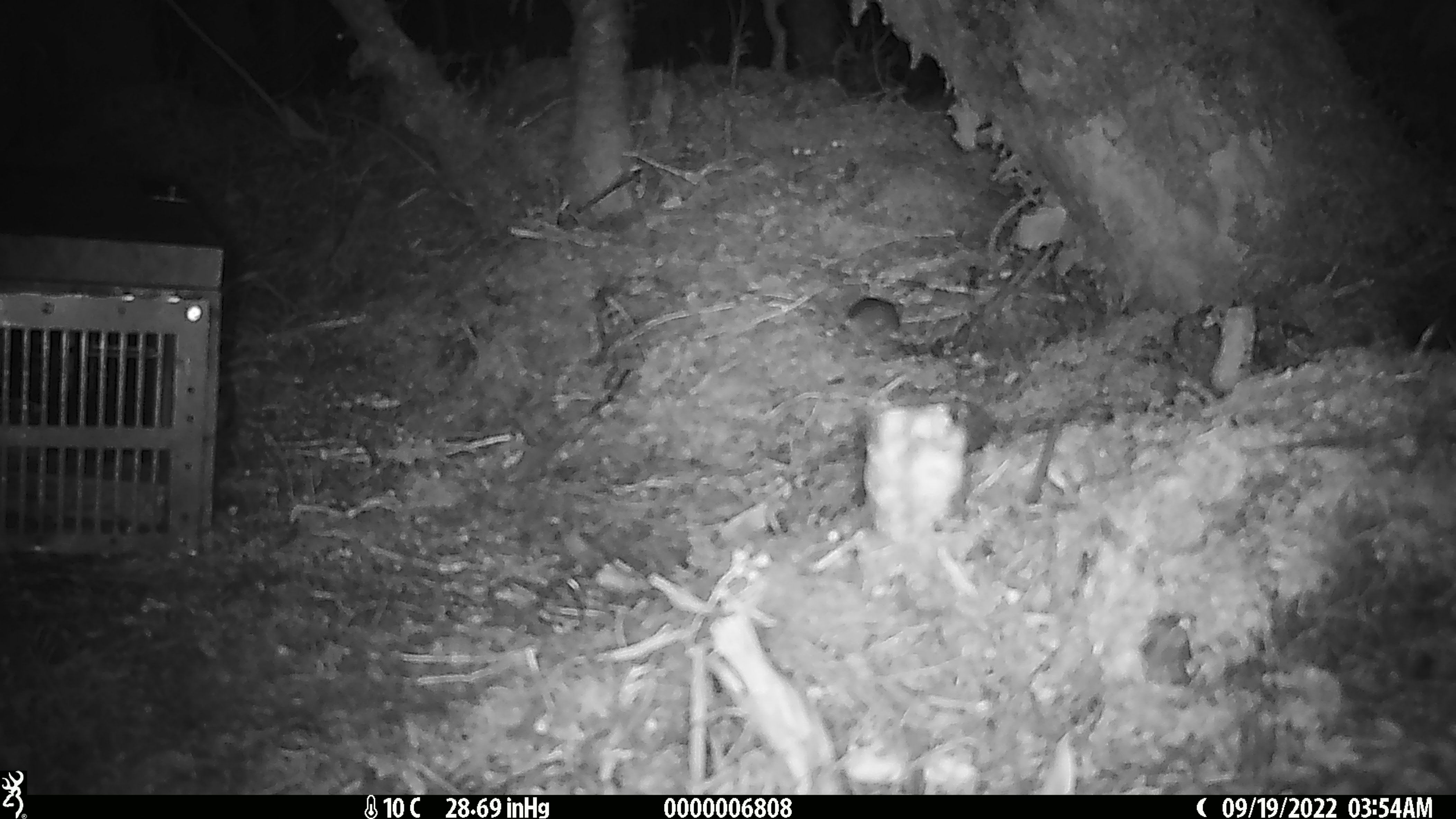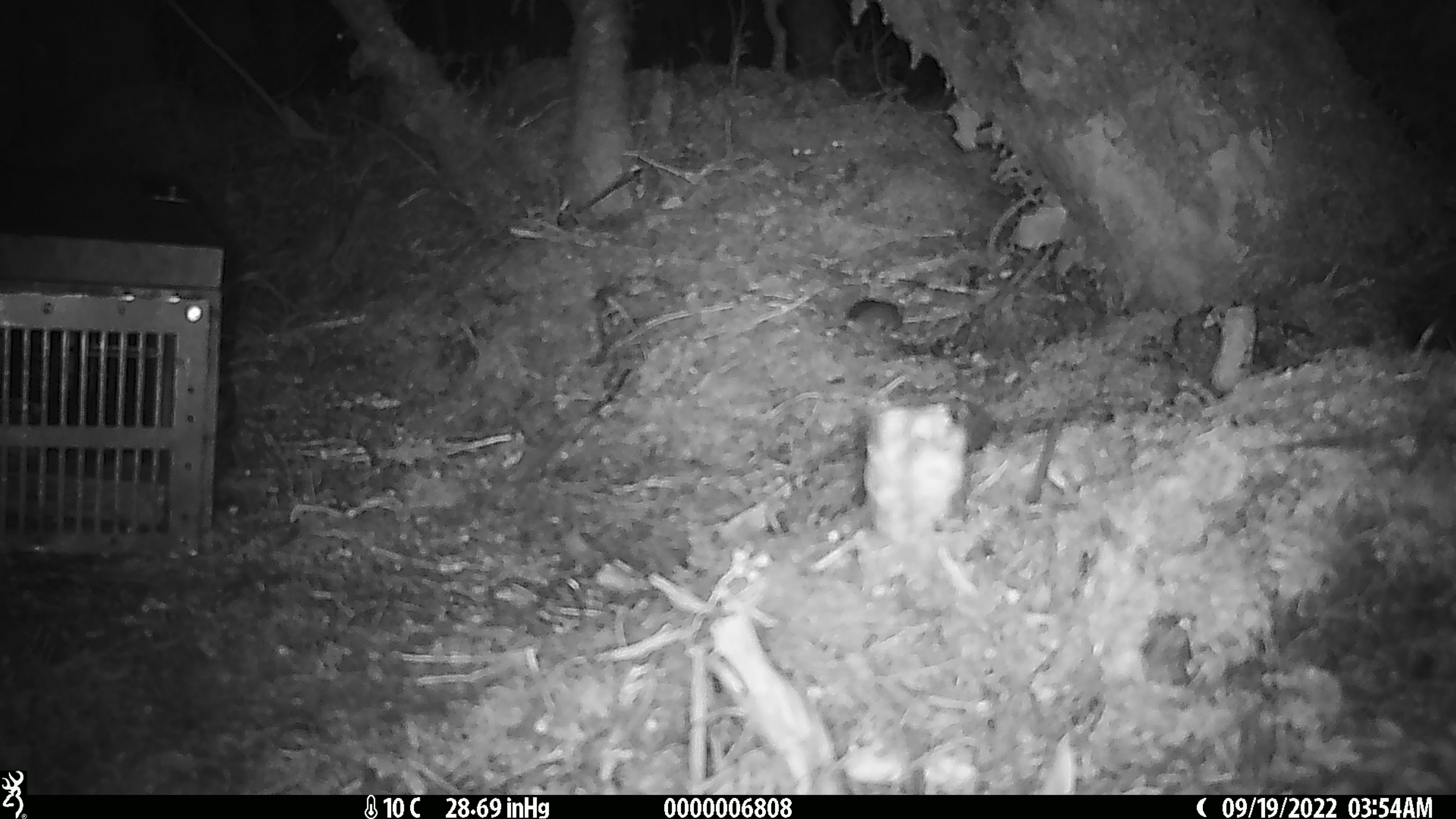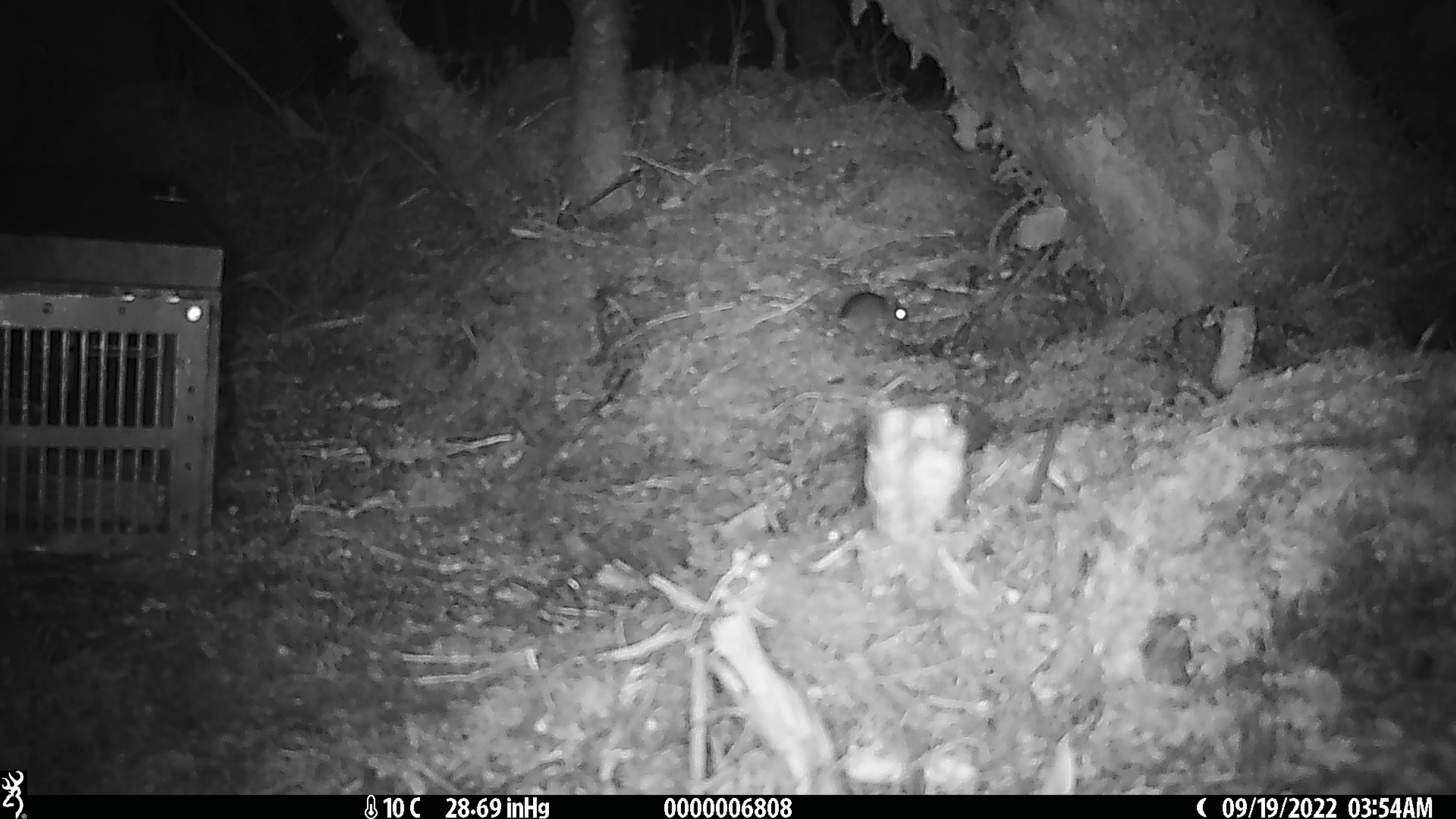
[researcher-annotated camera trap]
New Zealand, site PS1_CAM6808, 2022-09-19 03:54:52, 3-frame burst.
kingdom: Animalia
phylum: Chordata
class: Mammalia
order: Rodentia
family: Muridae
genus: Mus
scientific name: Mus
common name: mouse